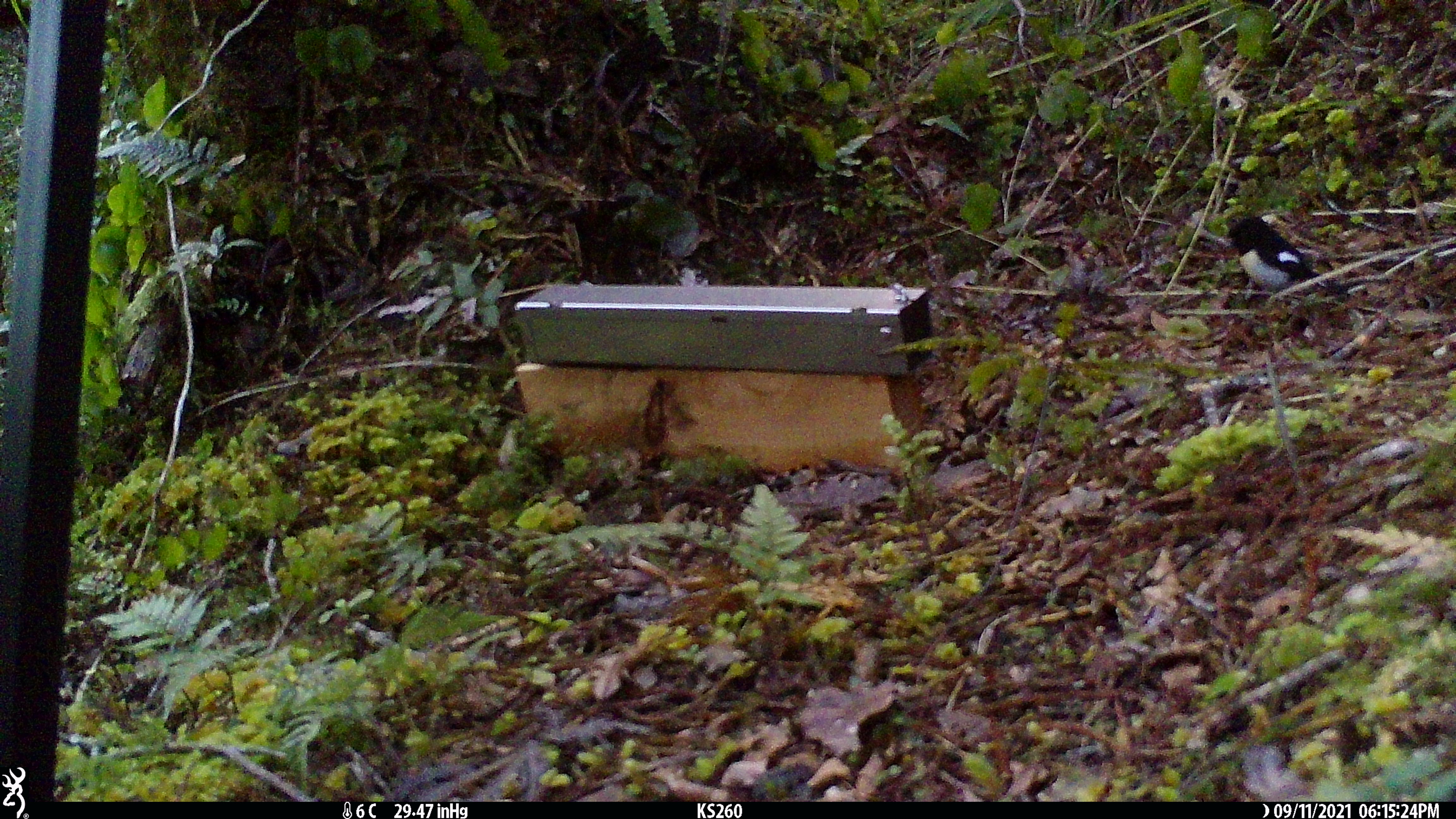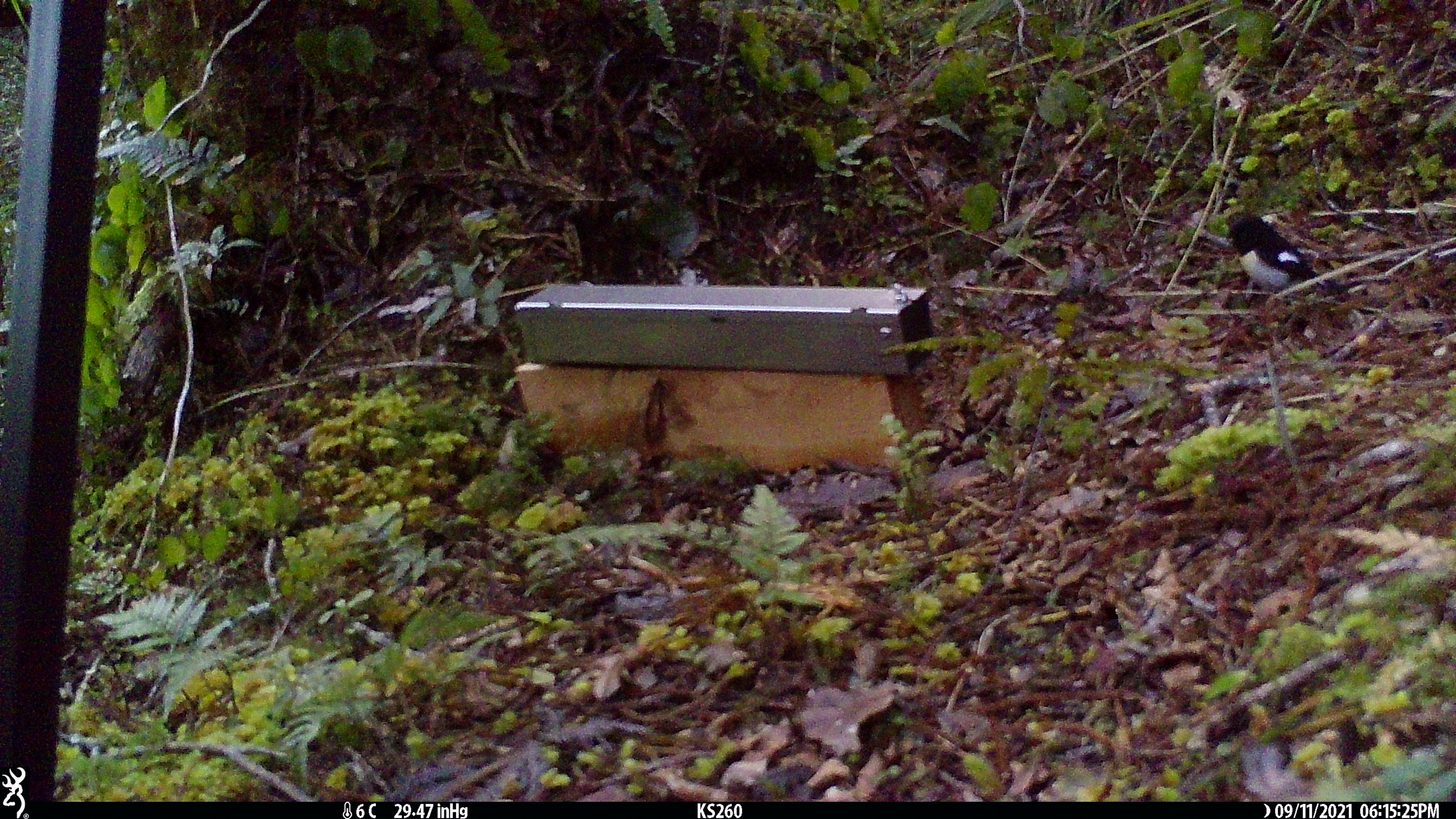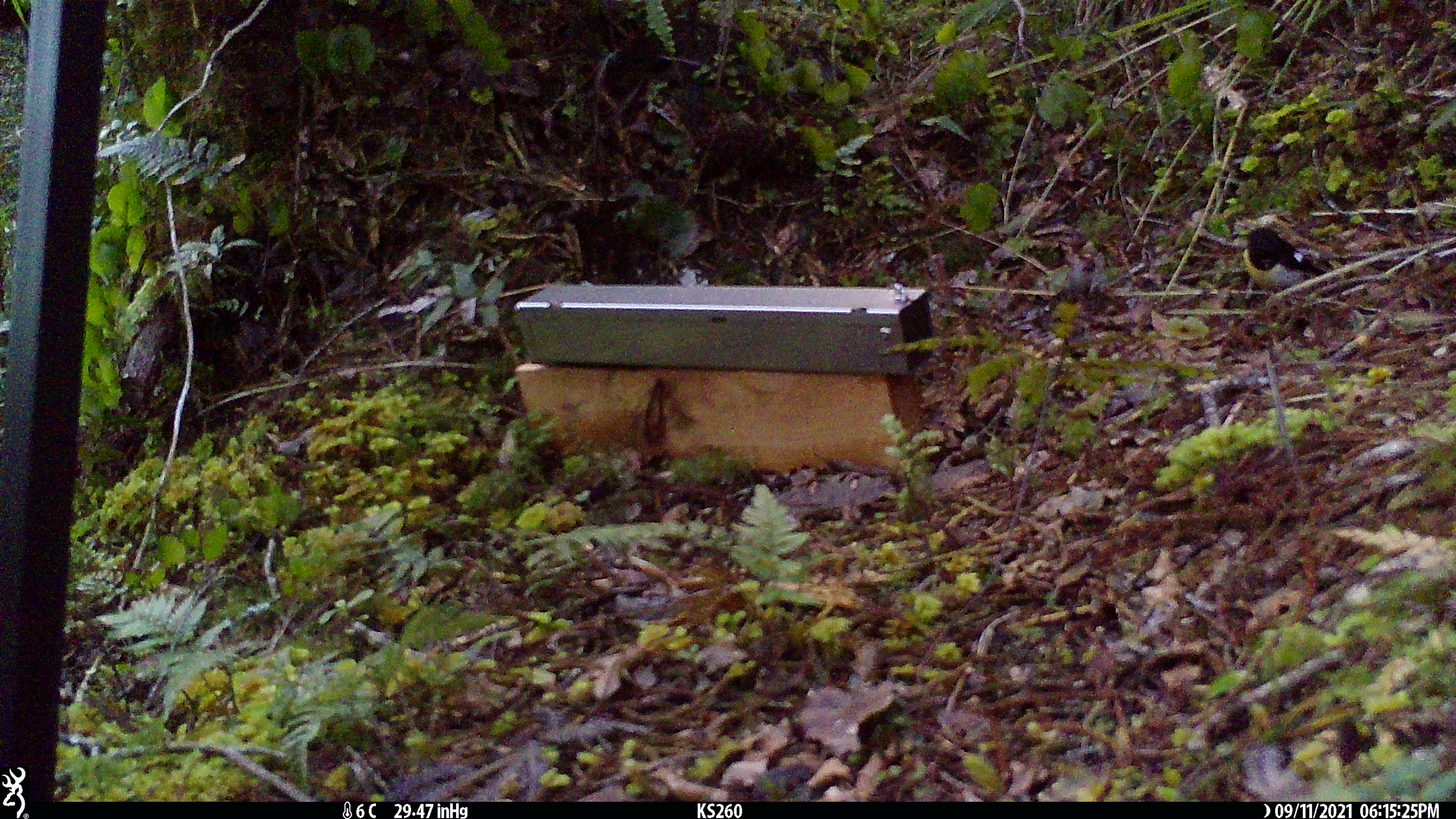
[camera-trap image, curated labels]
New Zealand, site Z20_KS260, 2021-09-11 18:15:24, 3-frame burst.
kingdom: Animalia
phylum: Chordata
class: Aves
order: Passeriformes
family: Petroicidae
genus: Petroica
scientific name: Petroica macrocephala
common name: tomtit